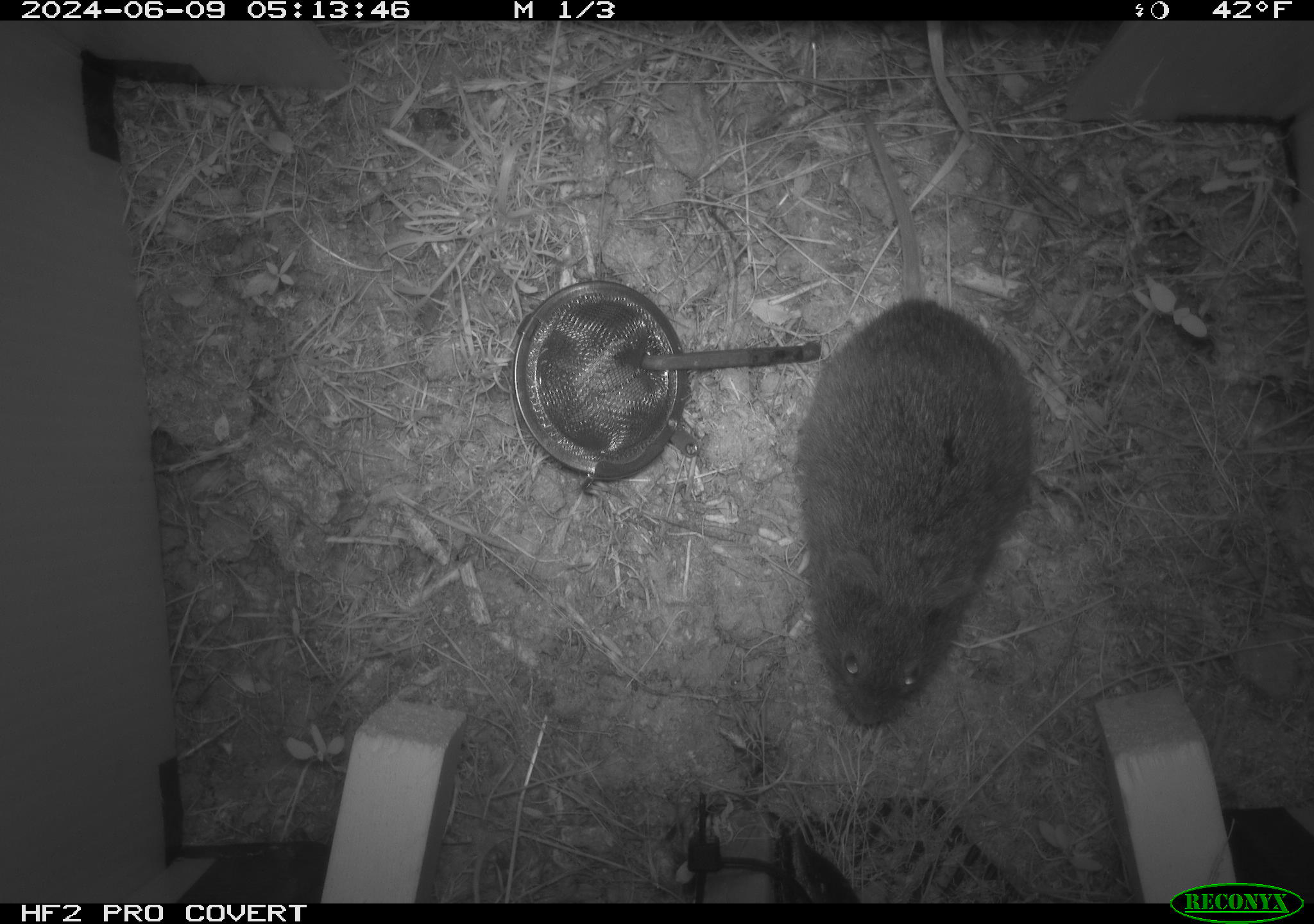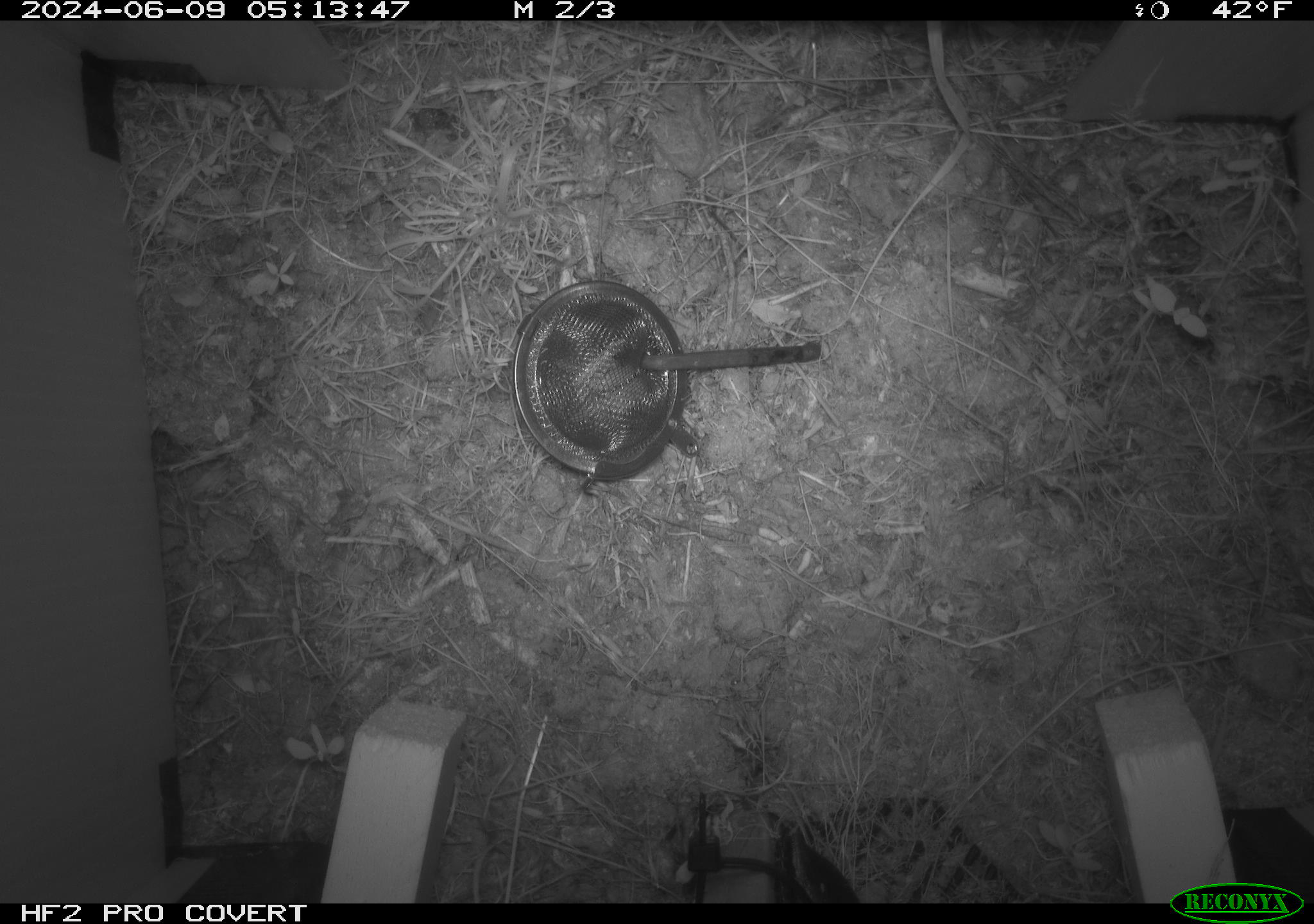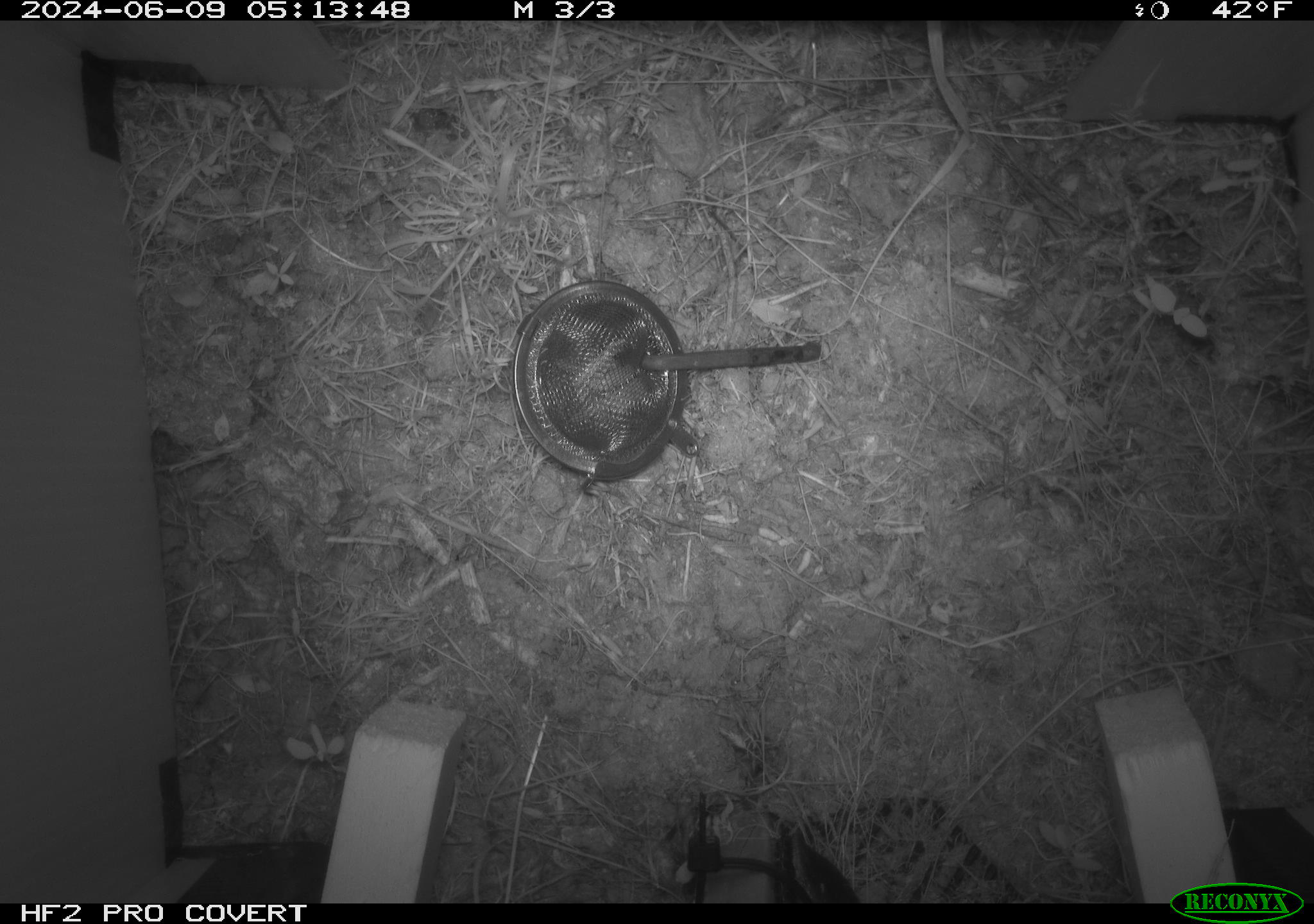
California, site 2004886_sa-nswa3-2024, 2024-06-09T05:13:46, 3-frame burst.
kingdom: Animalia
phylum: Chordata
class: Mammalia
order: Rodentia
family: Cricetidae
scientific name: Arvicolinae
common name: voles, lemmings, and muskrats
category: arvicolinae subfamily